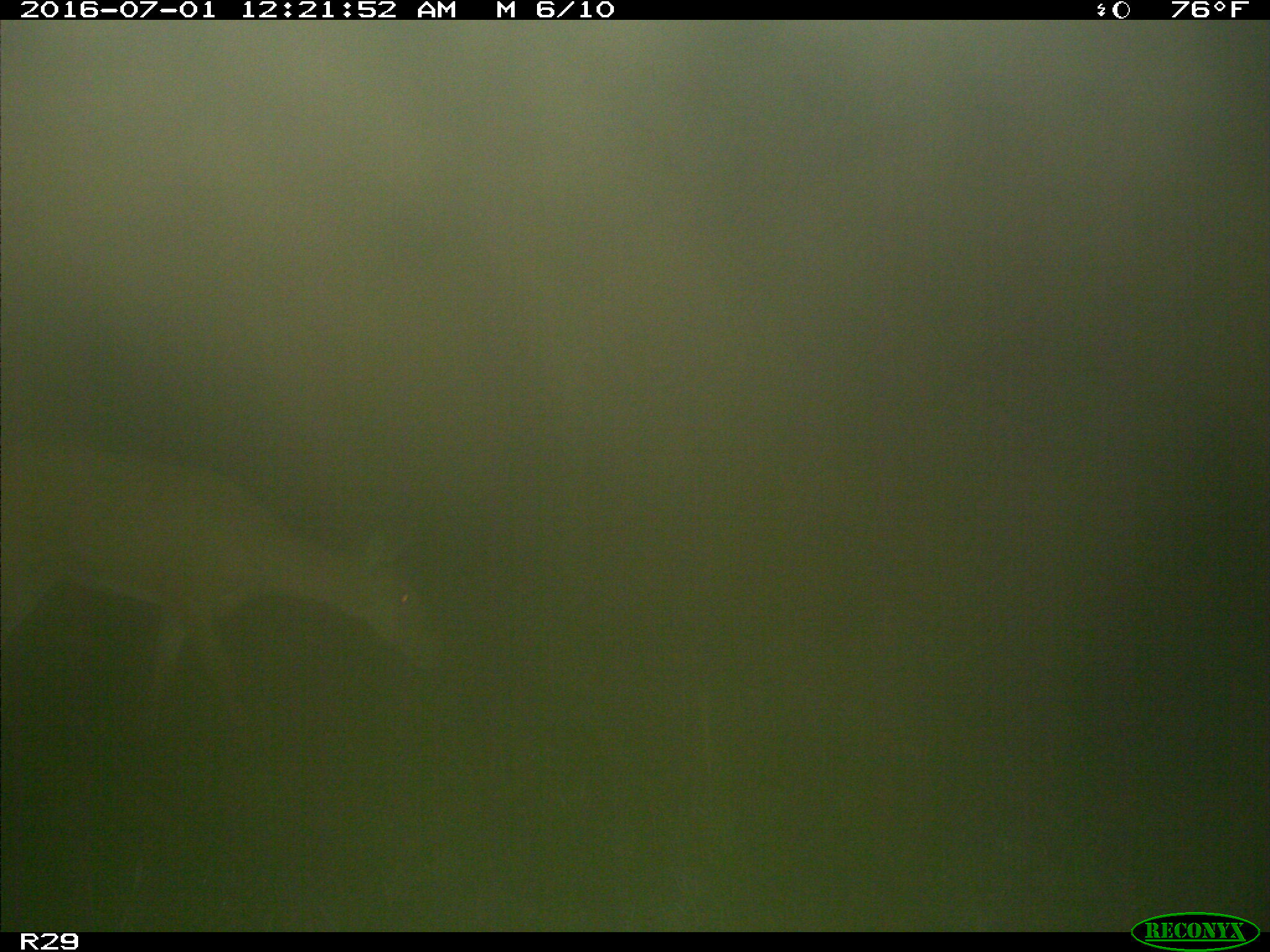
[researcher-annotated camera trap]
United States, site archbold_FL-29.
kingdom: Animalia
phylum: Chordata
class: Mammalia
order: Artiodactyla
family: Cervidae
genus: Odocoileus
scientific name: Odocoileus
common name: deer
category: unidentified deer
Unidentified deer (deer) (Odocoileus).